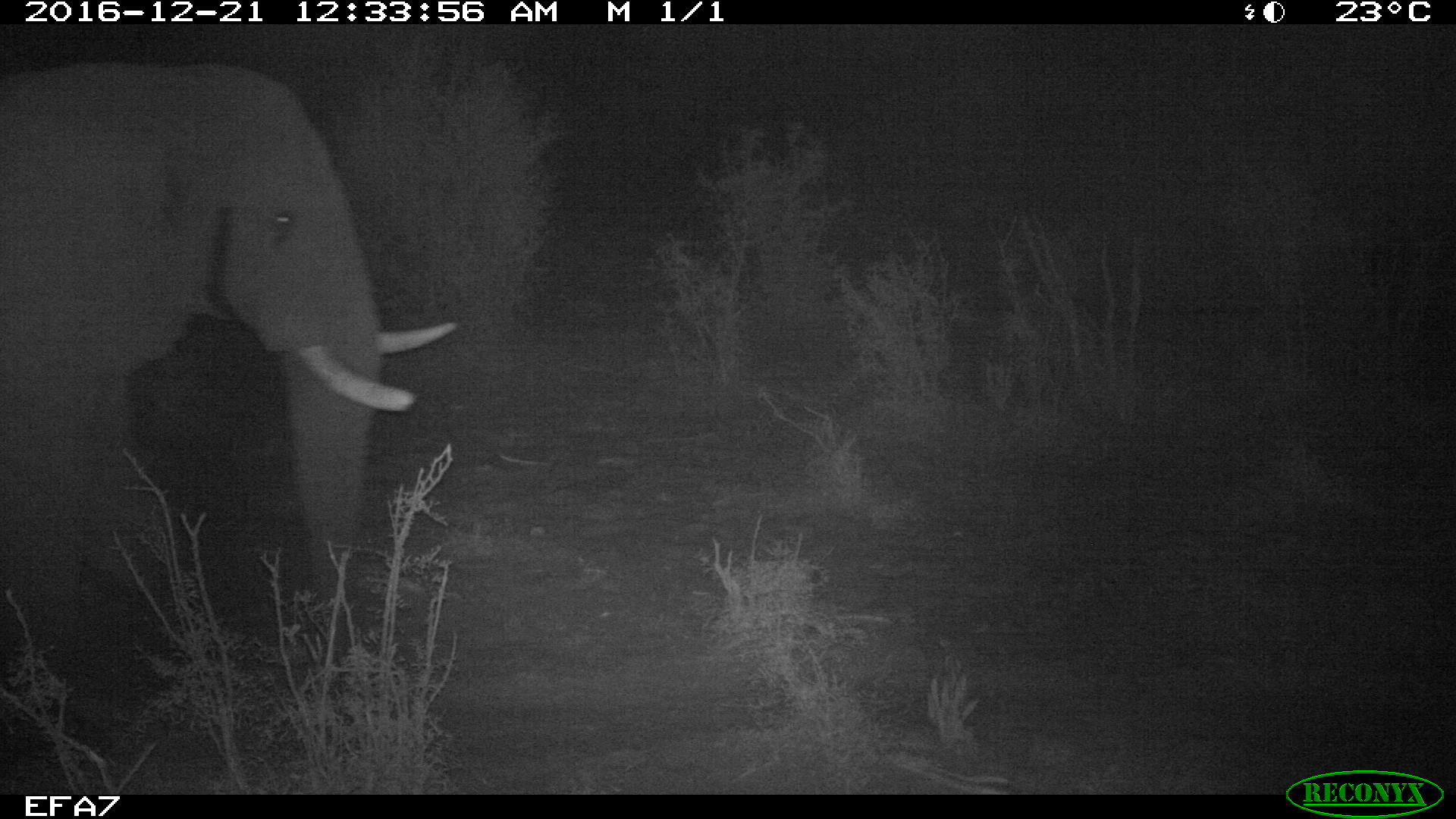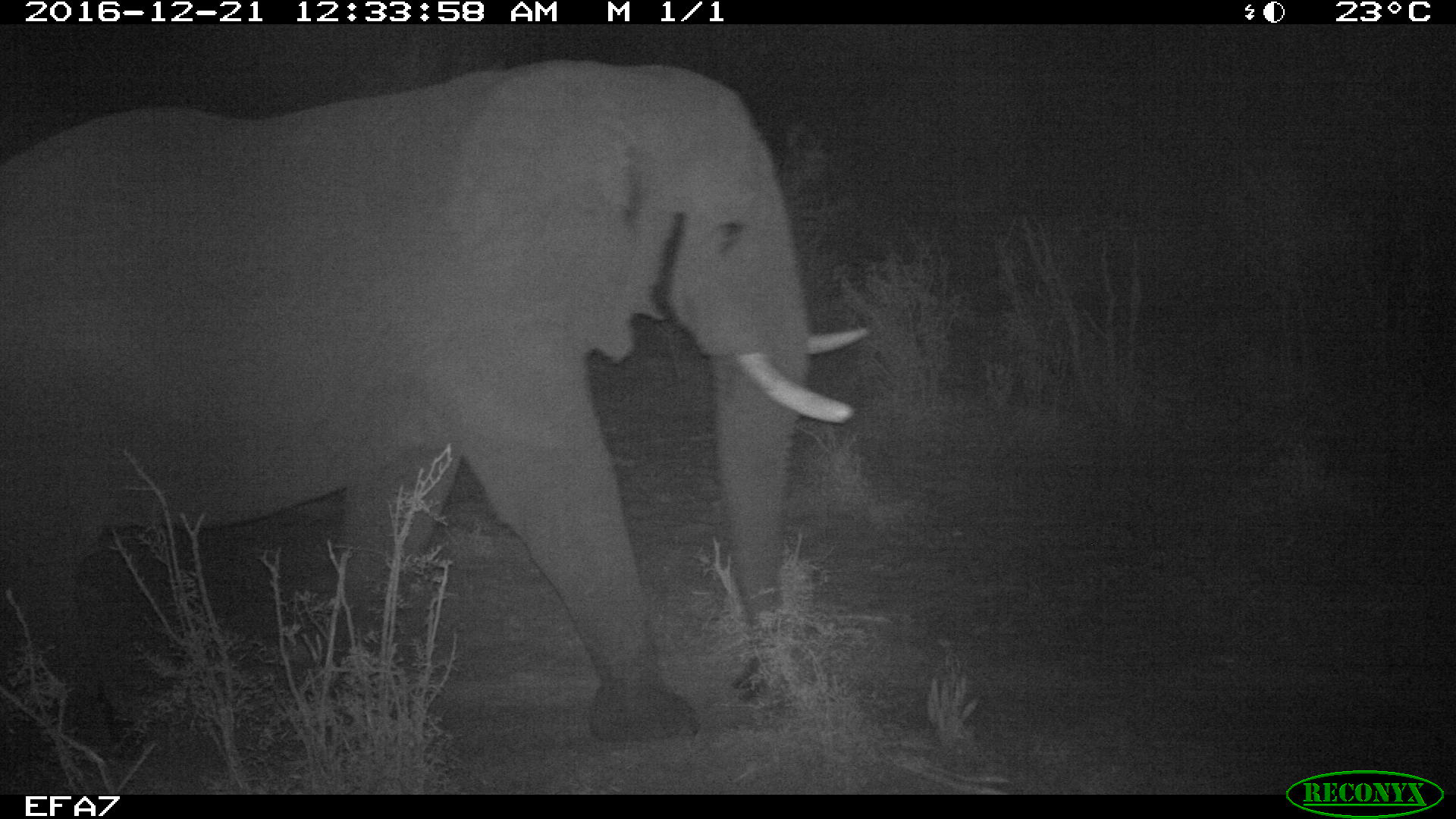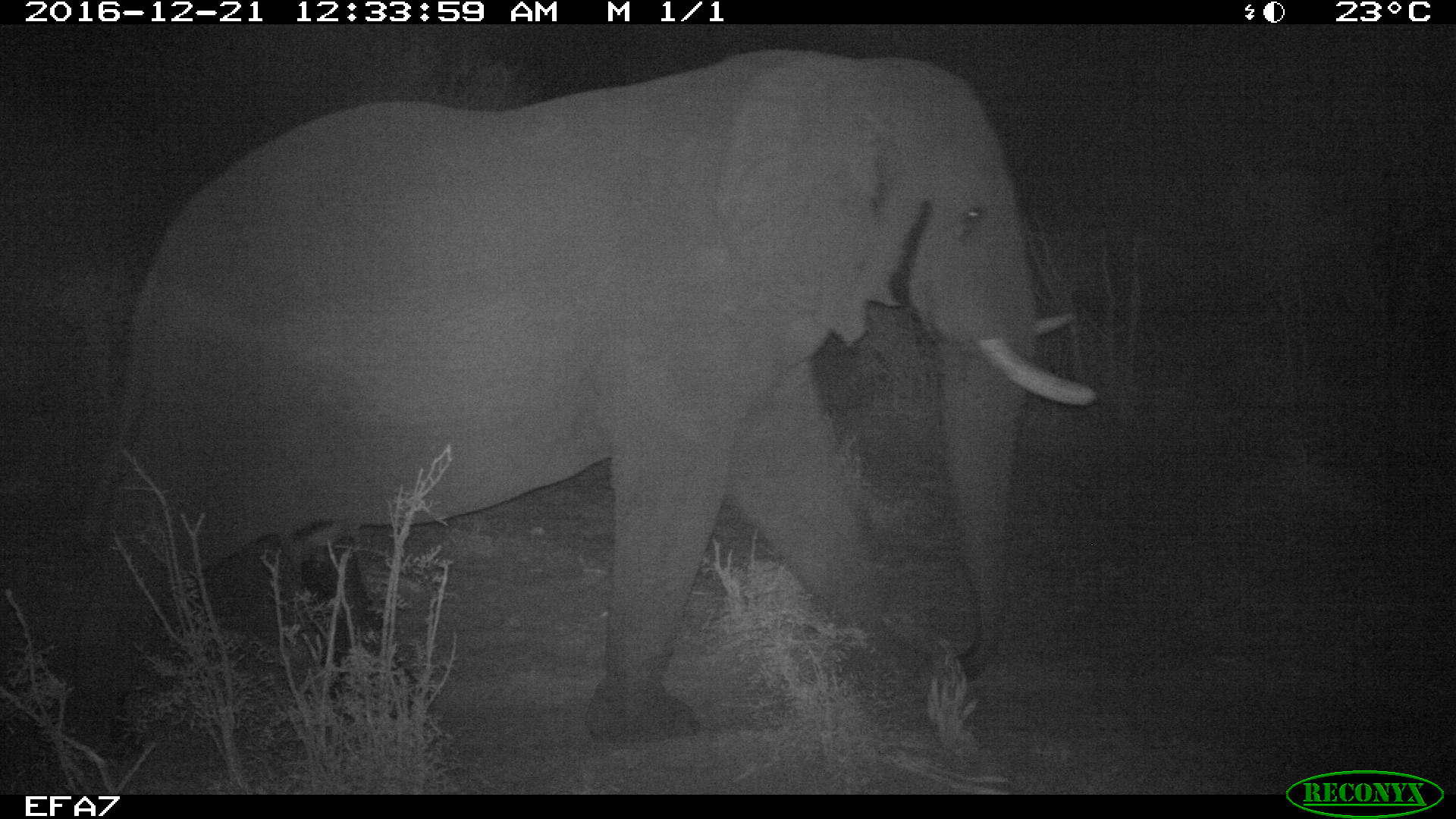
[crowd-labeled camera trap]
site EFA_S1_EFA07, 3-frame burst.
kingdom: Animalia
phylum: Chordata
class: Mammalia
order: Proboscidea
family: Elephantidae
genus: Loxodonta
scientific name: Loxodonta africana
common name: african bush elephant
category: elephant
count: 1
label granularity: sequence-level